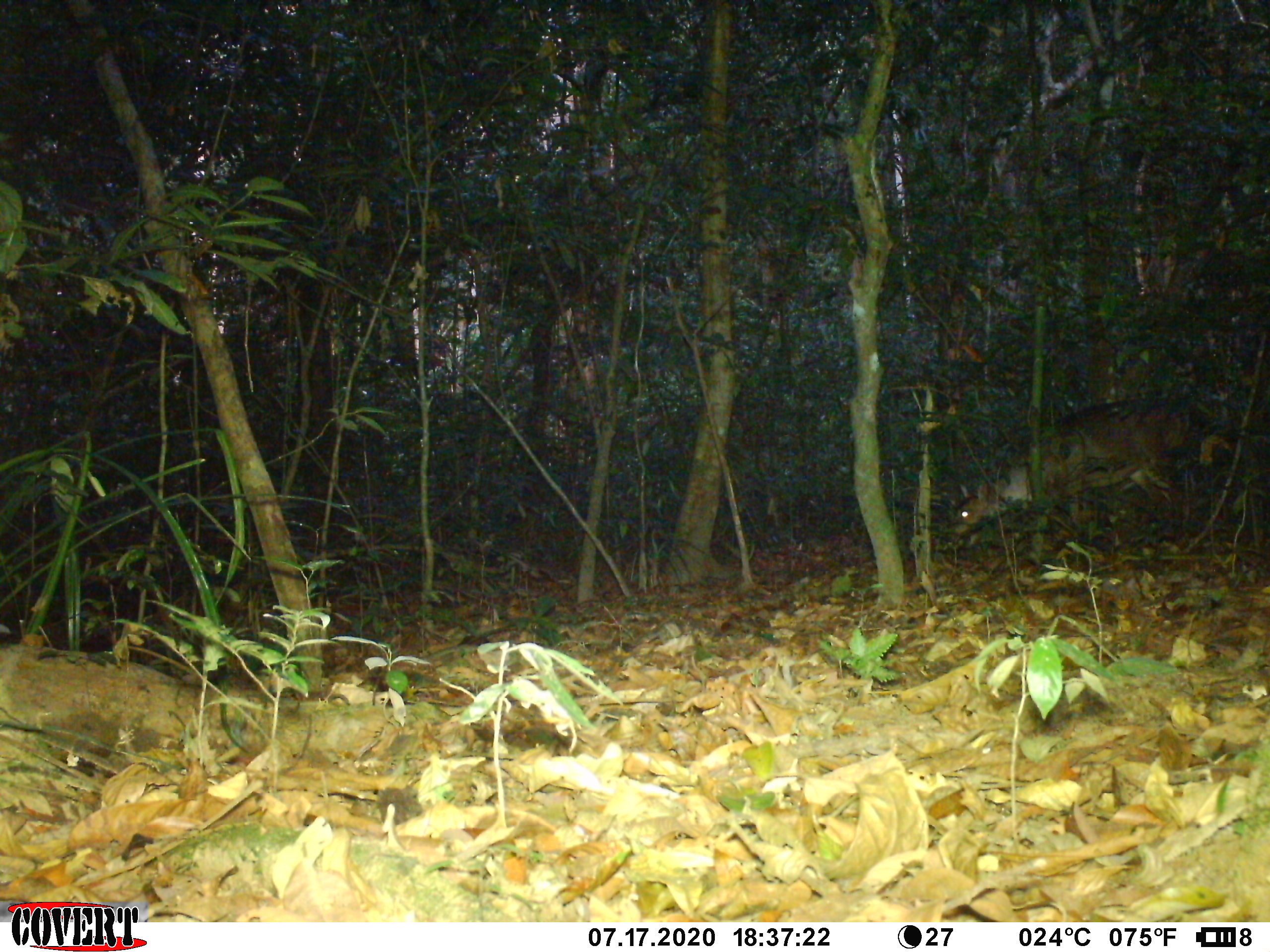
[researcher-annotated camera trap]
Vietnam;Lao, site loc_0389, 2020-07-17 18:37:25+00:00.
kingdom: Animalia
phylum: Chordata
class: Mammalia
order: Artiodactyla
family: Cervidae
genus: Muntiacus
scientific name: Muntiacus vuquangensis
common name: large-antlered muntjac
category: large antlered muntjac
Large antlered muntjac (large-antlered muntjac) (Muntiacus vuquangensis). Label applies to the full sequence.